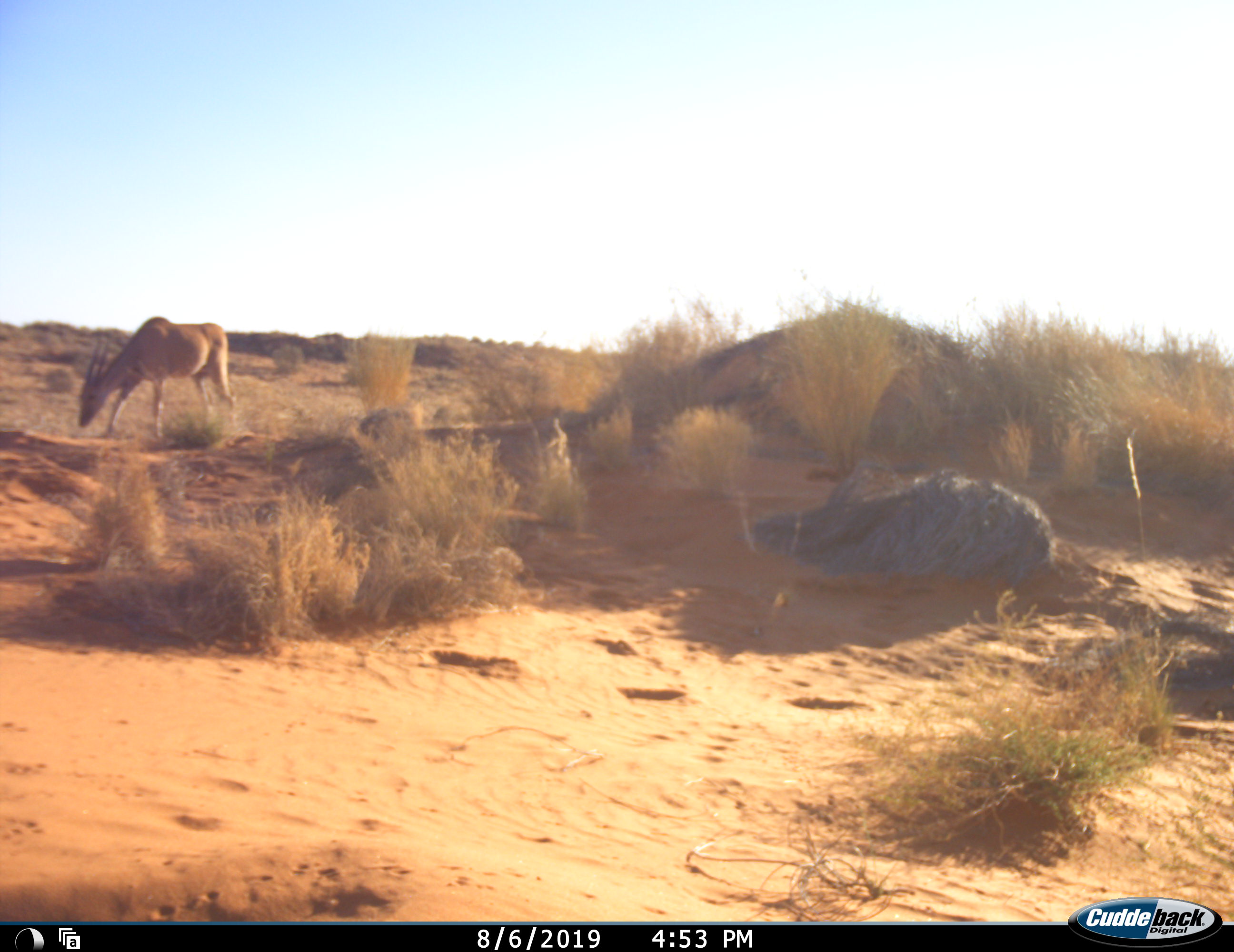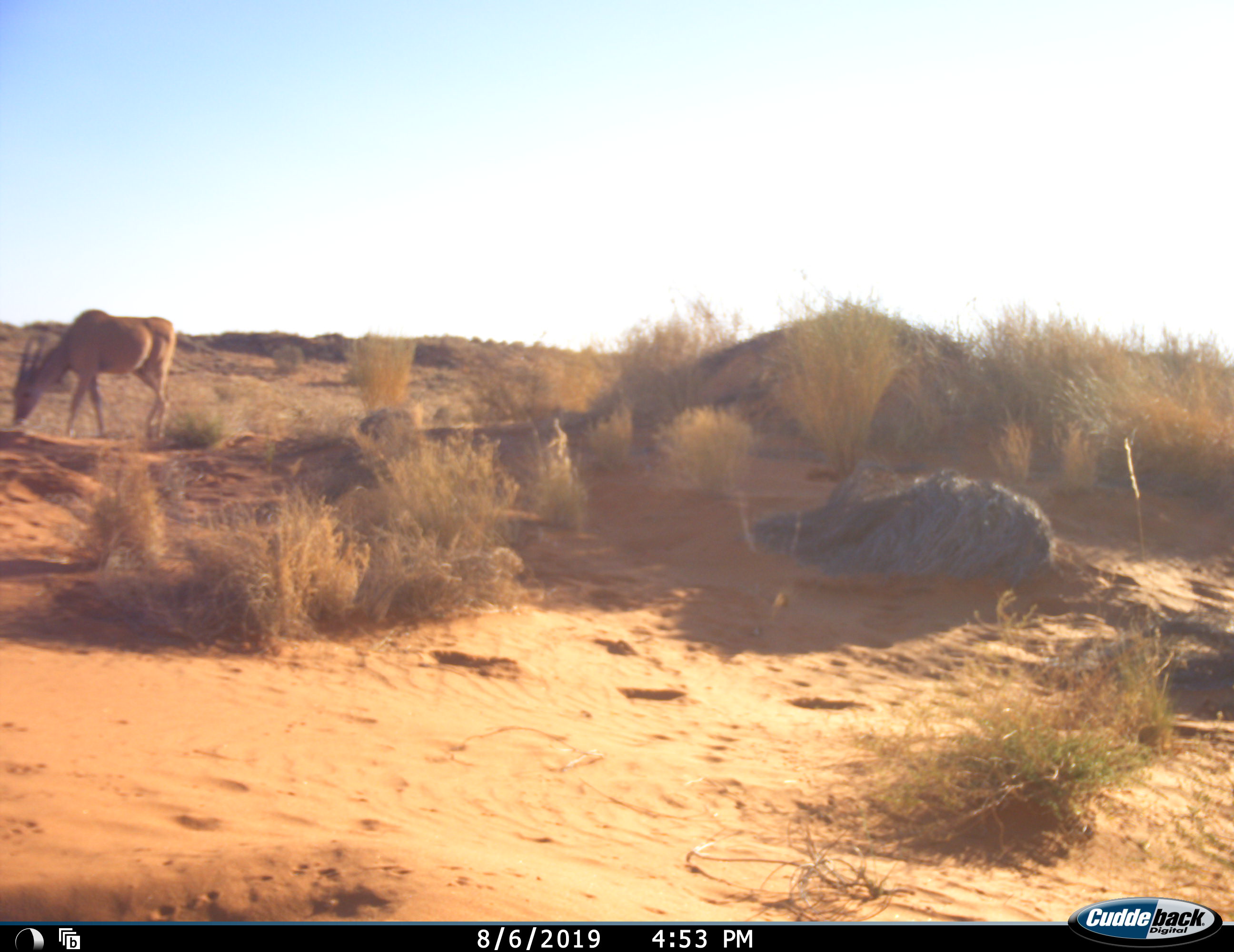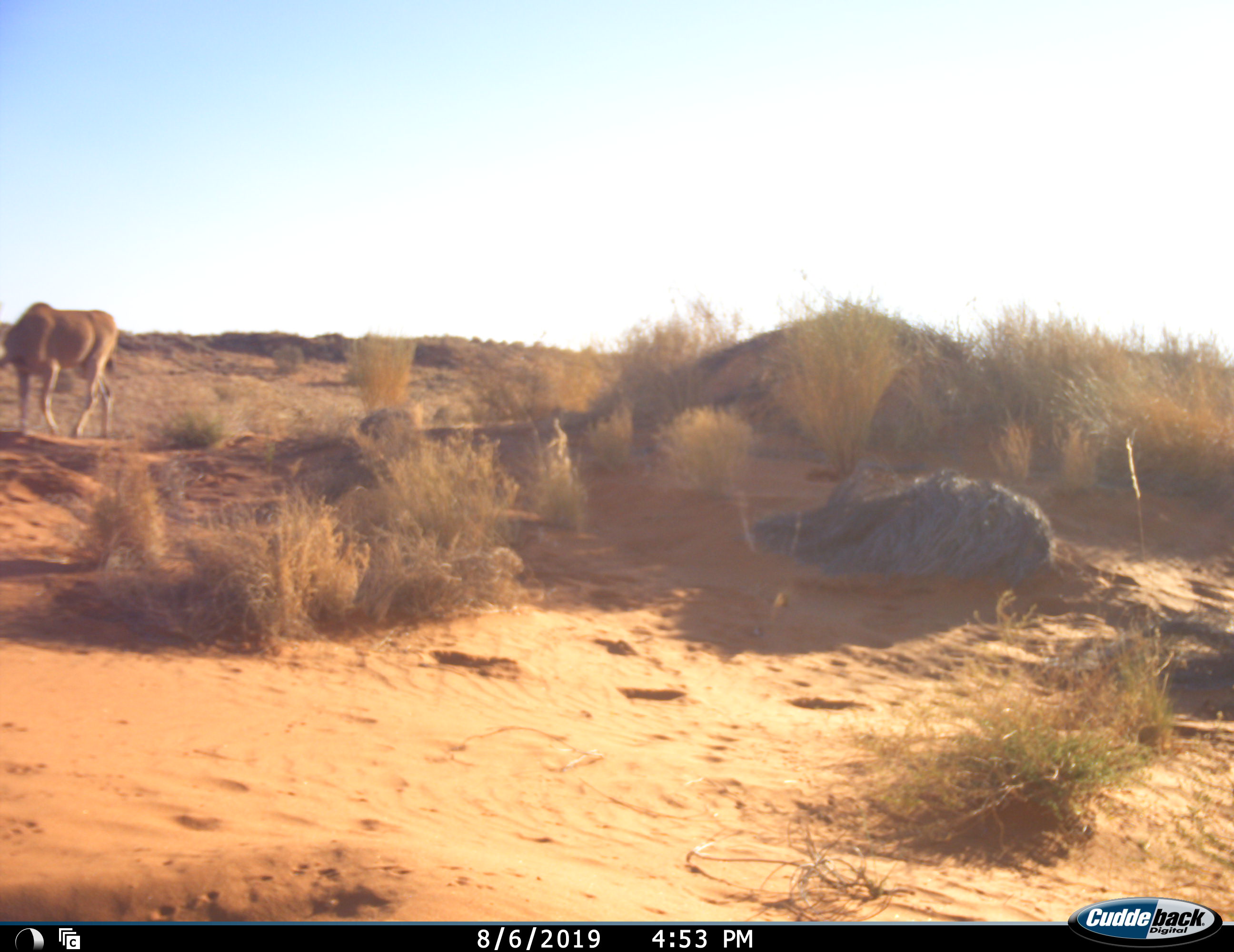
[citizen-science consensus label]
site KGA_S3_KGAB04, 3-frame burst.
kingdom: Animalia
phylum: Chordata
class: Mammalia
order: Artiodactyla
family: Bovidae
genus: Tragelaphus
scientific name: Tragelaphus oryx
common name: eland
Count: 1.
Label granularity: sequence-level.